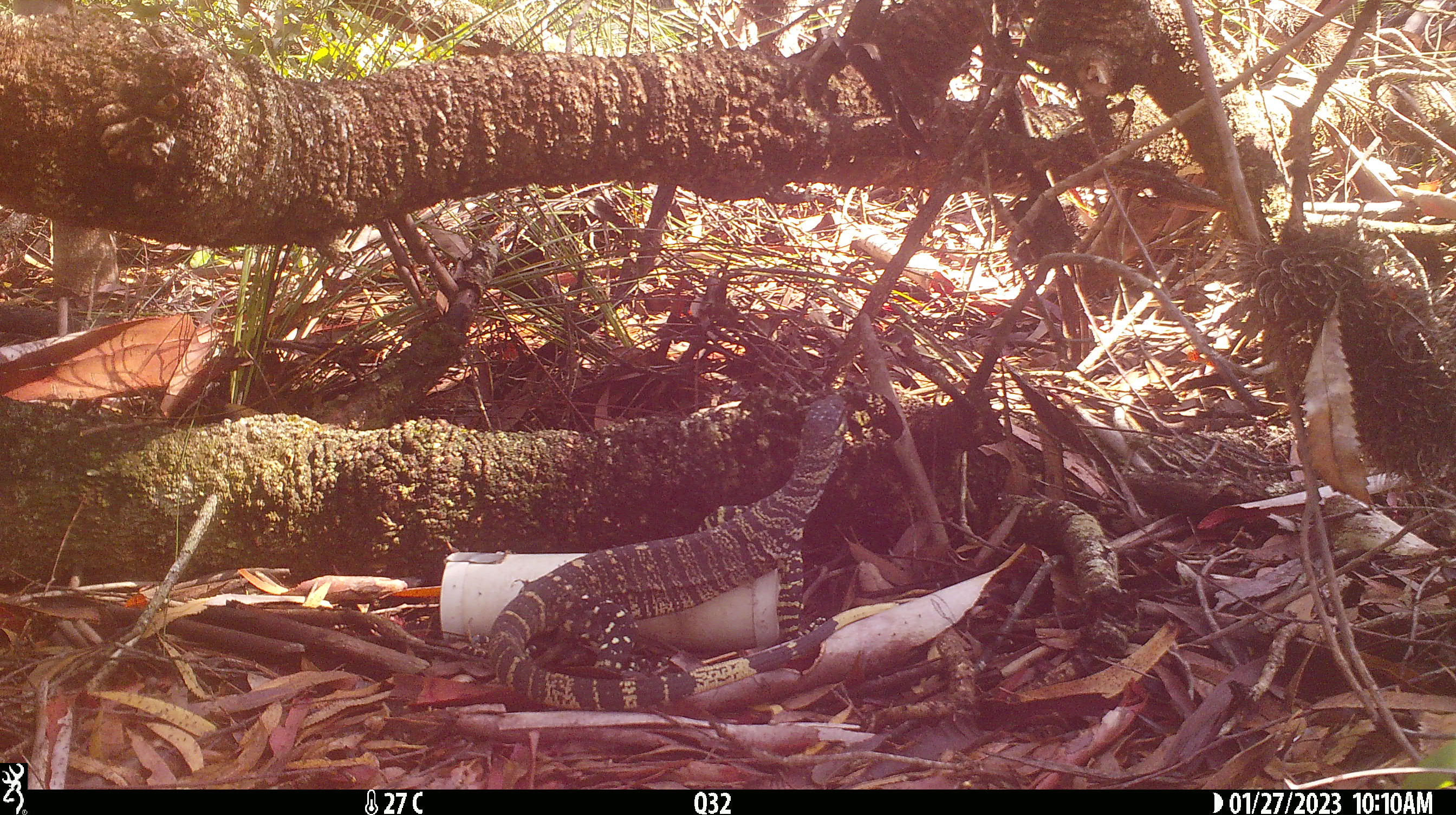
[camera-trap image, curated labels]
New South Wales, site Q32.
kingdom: Animalia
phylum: Chordata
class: Reptilia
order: Squamata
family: Varanidae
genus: Varanus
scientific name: Varanus varius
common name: lace monitor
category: goanna